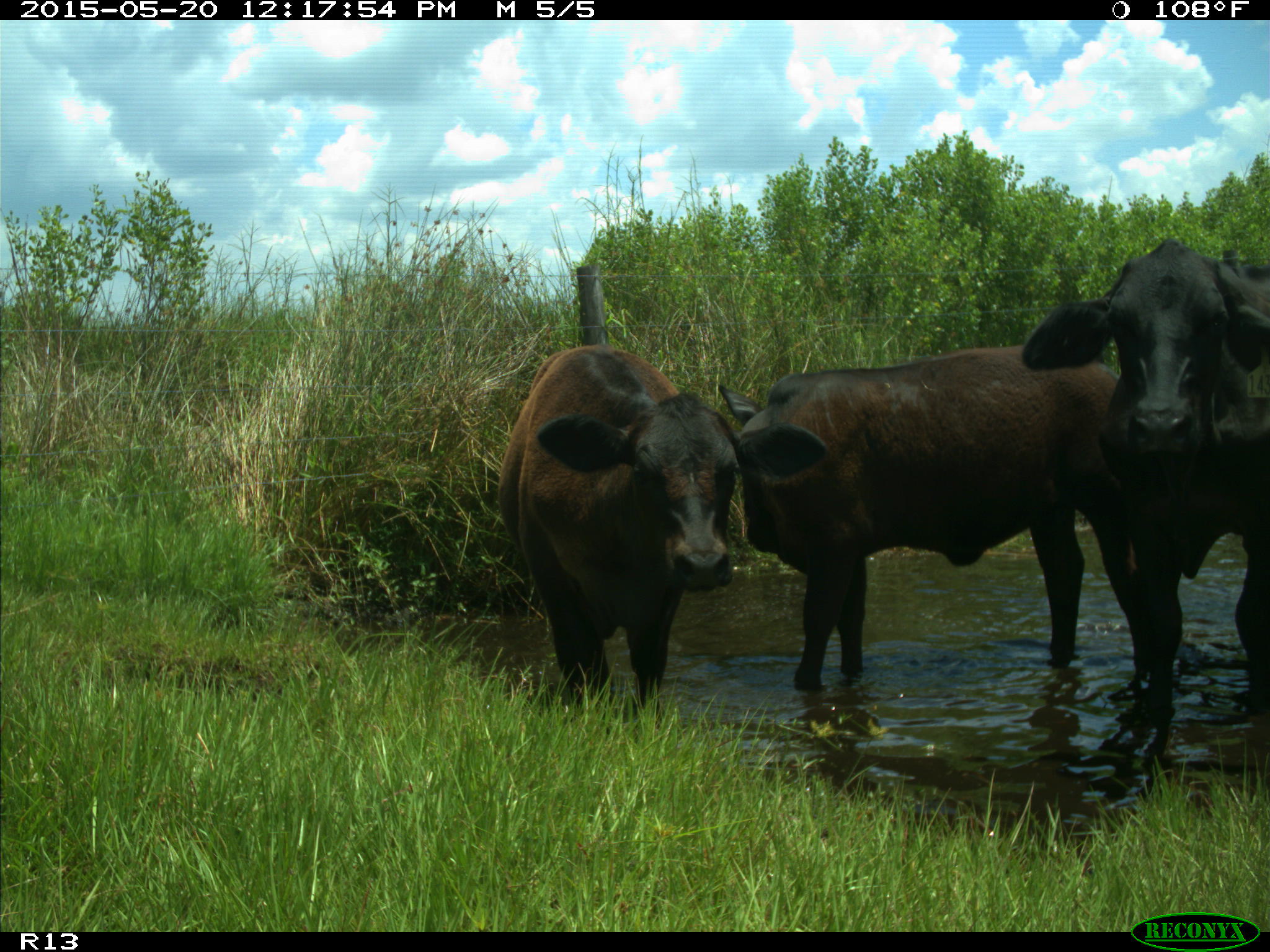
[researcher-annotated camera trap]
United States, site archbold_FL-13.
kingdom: Animalia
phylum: Chordata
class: Mammalia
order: Artiodactyla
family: Bovidae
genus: Bos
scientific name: Bos taurus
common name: domestic cow